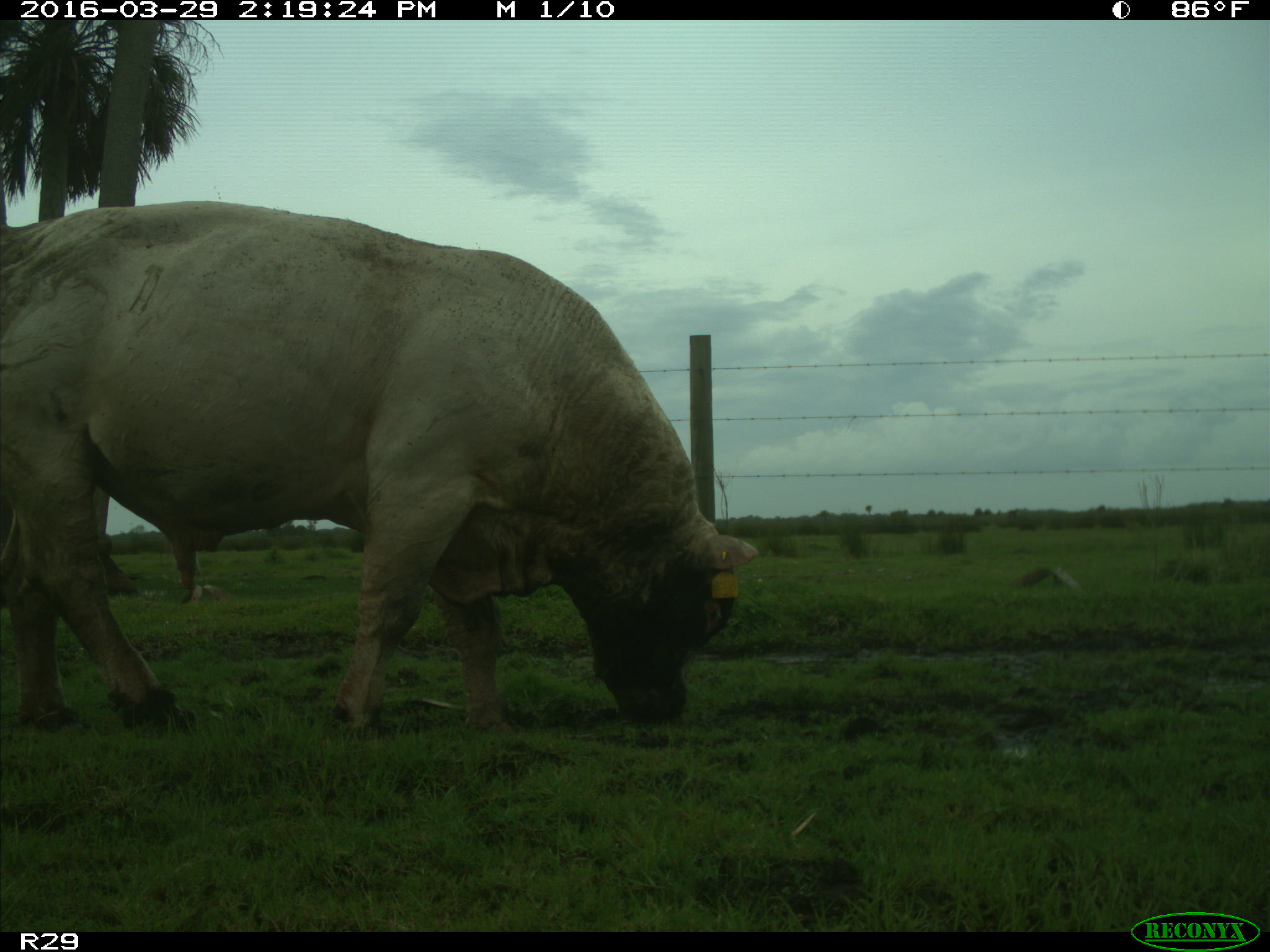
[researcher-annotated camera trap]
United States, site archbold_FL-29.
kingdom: Animalia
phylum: Chordata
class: Mammalia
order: Artiodactyla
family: Bovidae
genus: Bos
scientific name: Bos taurus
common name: domestic cow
Bos taurus (domestic cow).